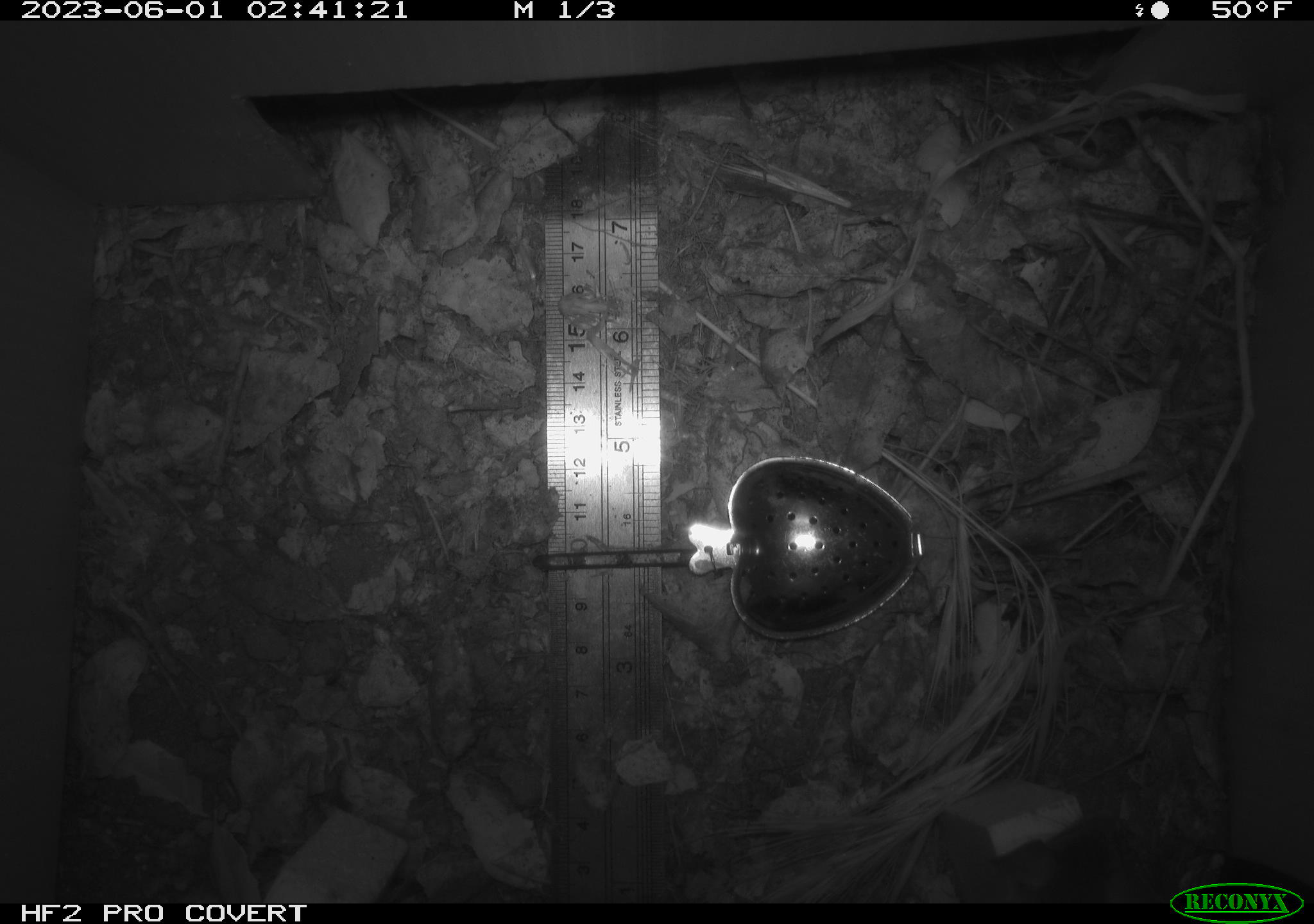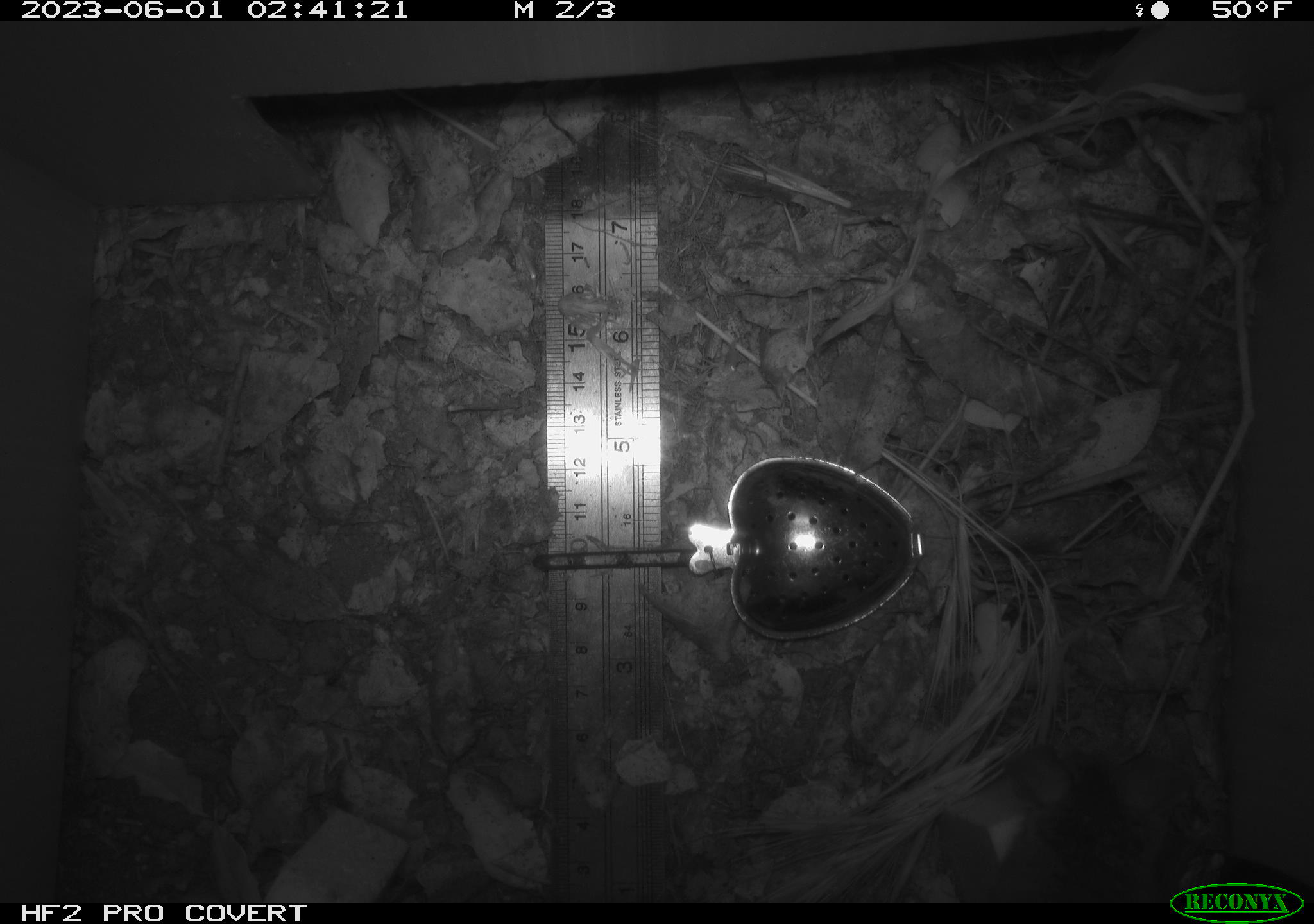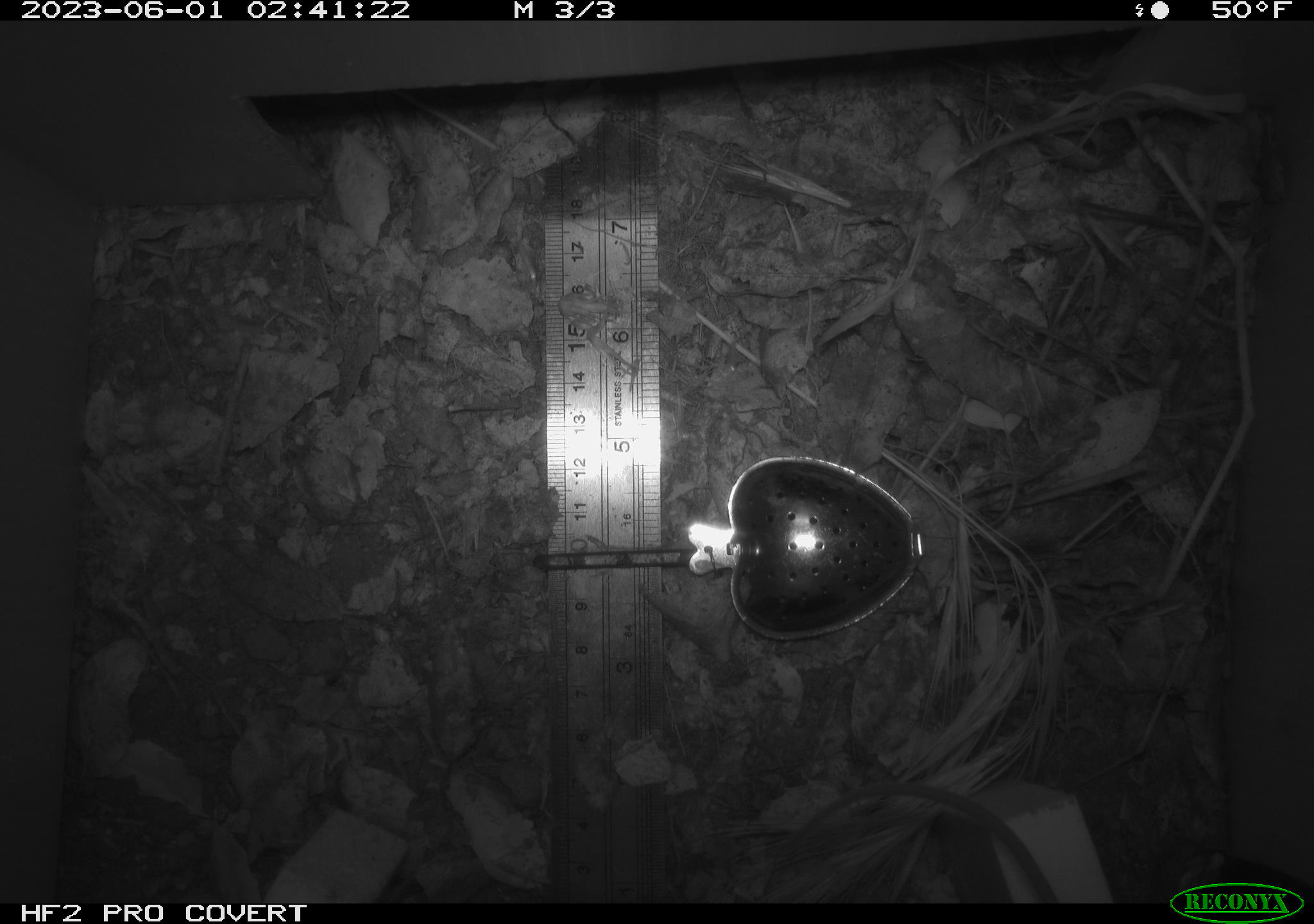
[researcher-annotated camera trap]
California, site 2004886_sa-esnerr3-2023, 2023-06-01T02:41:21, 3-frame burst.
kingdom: Animalia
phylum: Chordata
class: Mammalia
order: Rodentia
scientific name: Rodentia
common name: mouse species